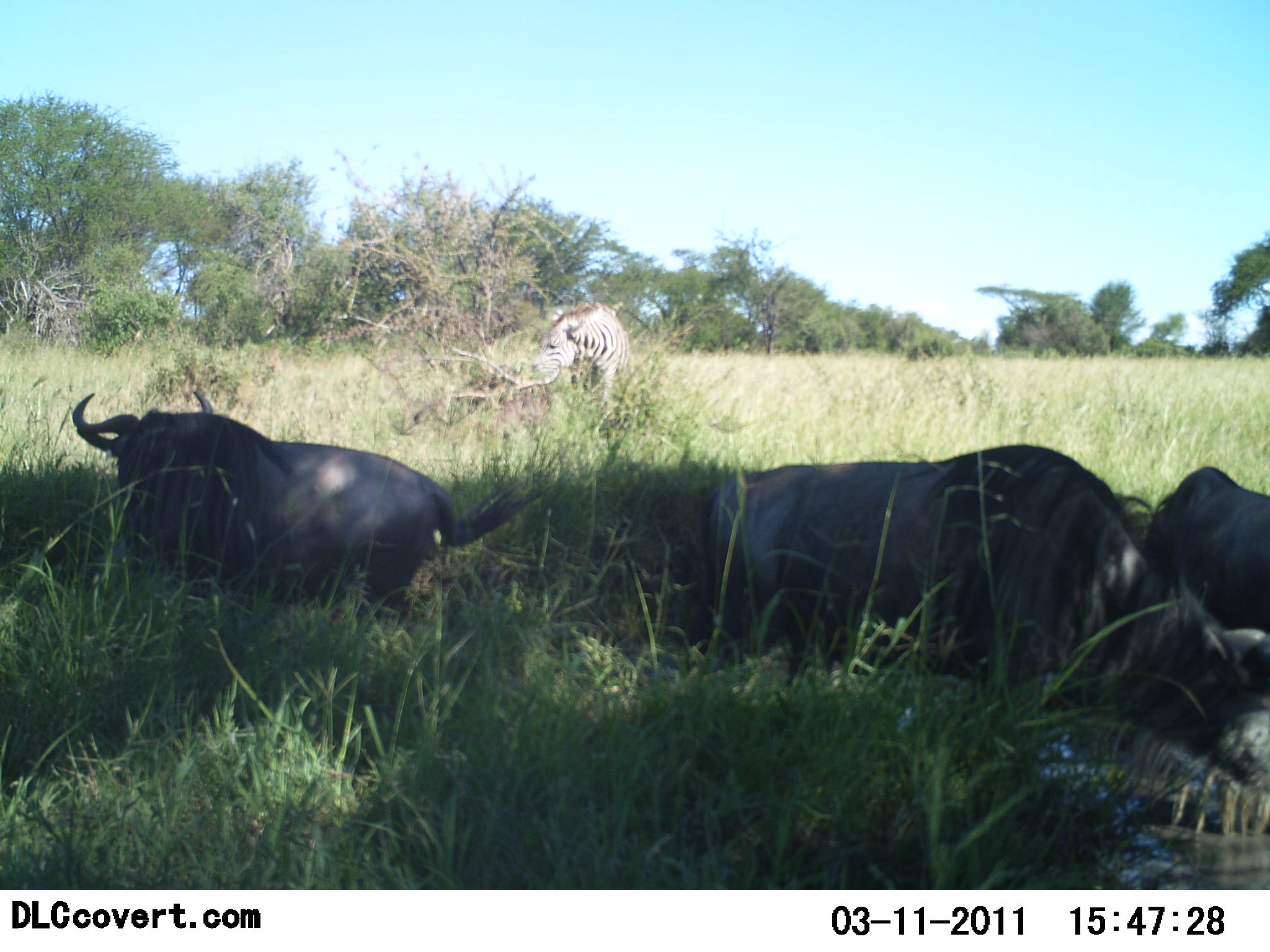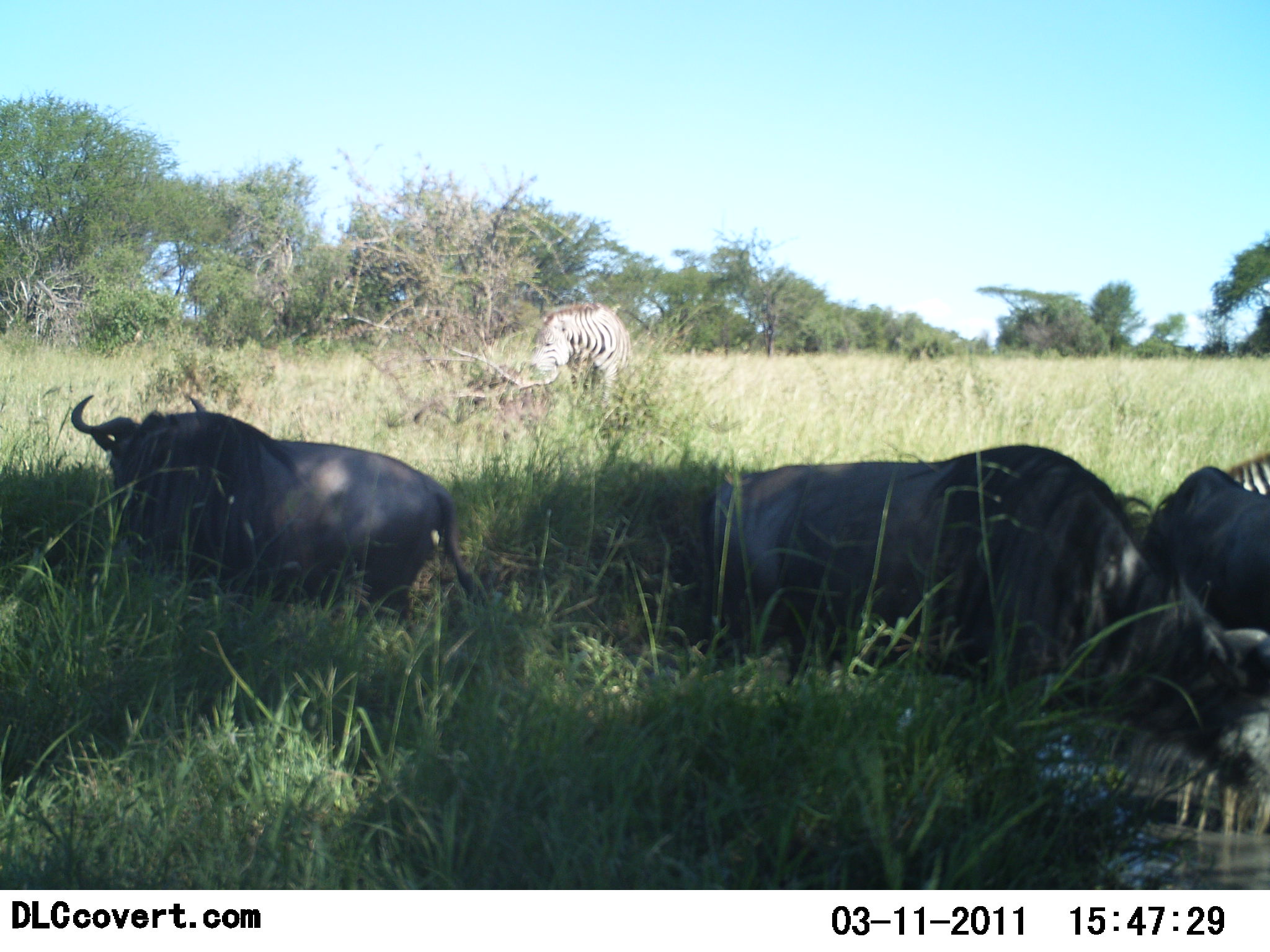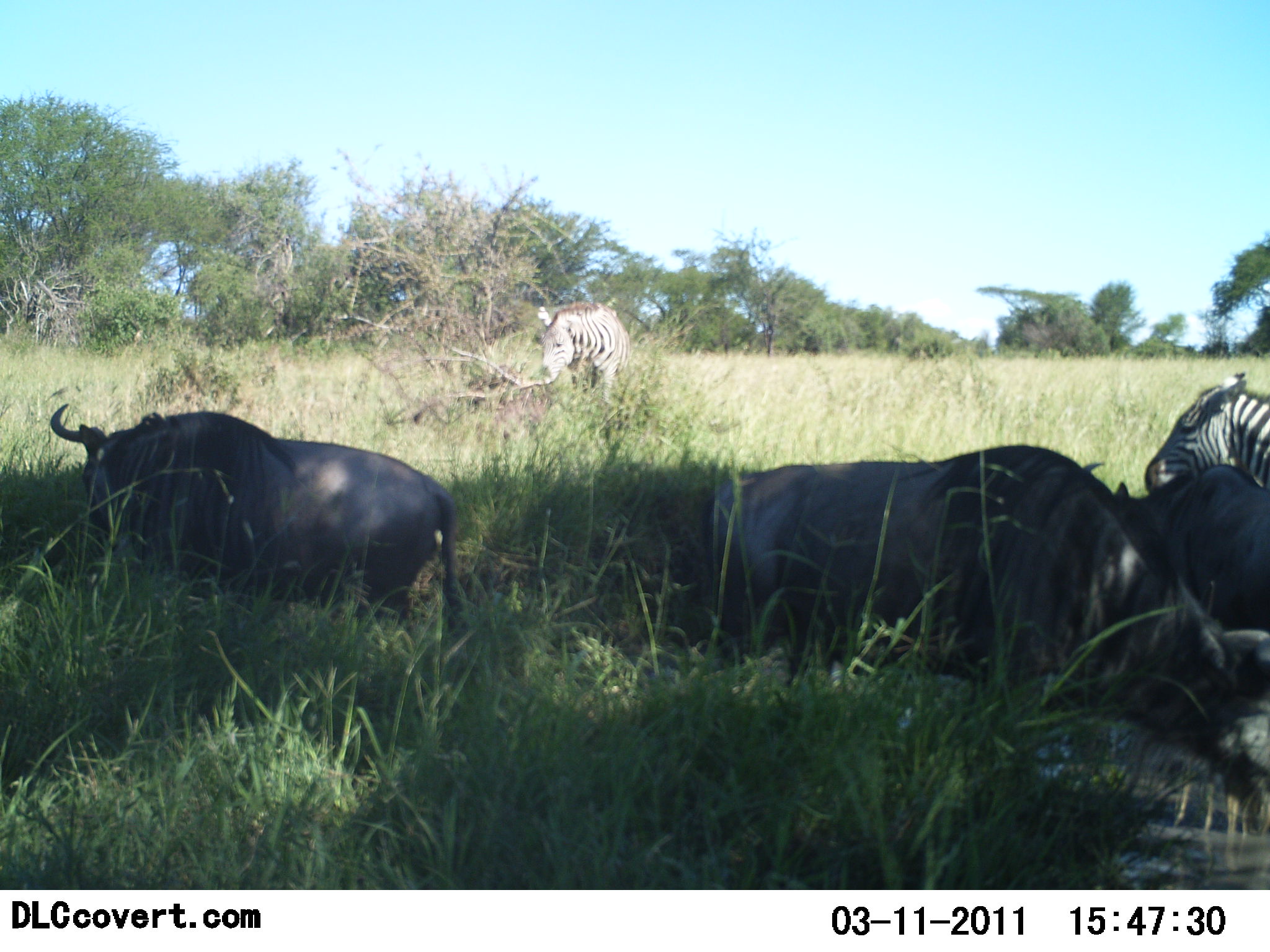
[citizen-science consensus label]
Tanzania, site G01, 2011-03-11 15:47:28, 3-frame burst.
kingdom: Animalia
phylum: Chordata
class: Mammalia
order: Artiodactyla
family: Bovidae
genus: Connochaetes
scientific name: Connochaetes taurinus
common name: blue wildebeest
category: wildebeest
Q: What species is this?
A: Wildebeest (blue wildebeest) (Connochaetes taurinus).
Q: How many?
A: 3.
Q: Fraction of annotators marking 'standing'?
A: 25%.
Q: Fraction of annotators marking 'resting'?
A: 83%.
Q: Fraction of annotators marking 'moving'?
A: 0%.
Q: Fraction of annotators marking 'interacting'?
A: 0%.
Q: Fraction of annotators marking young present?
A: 0%.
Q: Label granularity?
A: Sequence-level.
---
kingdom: Animalia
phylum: Chordata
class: Mammalia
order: Perissodactyla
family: Equidae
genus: Equus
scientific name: Equus quagga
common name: plains zebra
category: zebra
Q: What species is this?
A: Zebra (plains zebra) (Equus quagga).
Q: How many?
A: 2.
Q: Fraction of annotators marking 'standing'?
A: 25%.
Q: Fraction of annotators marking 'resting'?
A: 25%.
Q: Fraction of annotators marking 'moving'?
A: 25%.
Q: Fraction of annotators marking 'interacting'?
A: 0%.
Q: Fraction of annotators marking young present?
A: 0%.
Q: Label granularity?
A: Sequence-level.